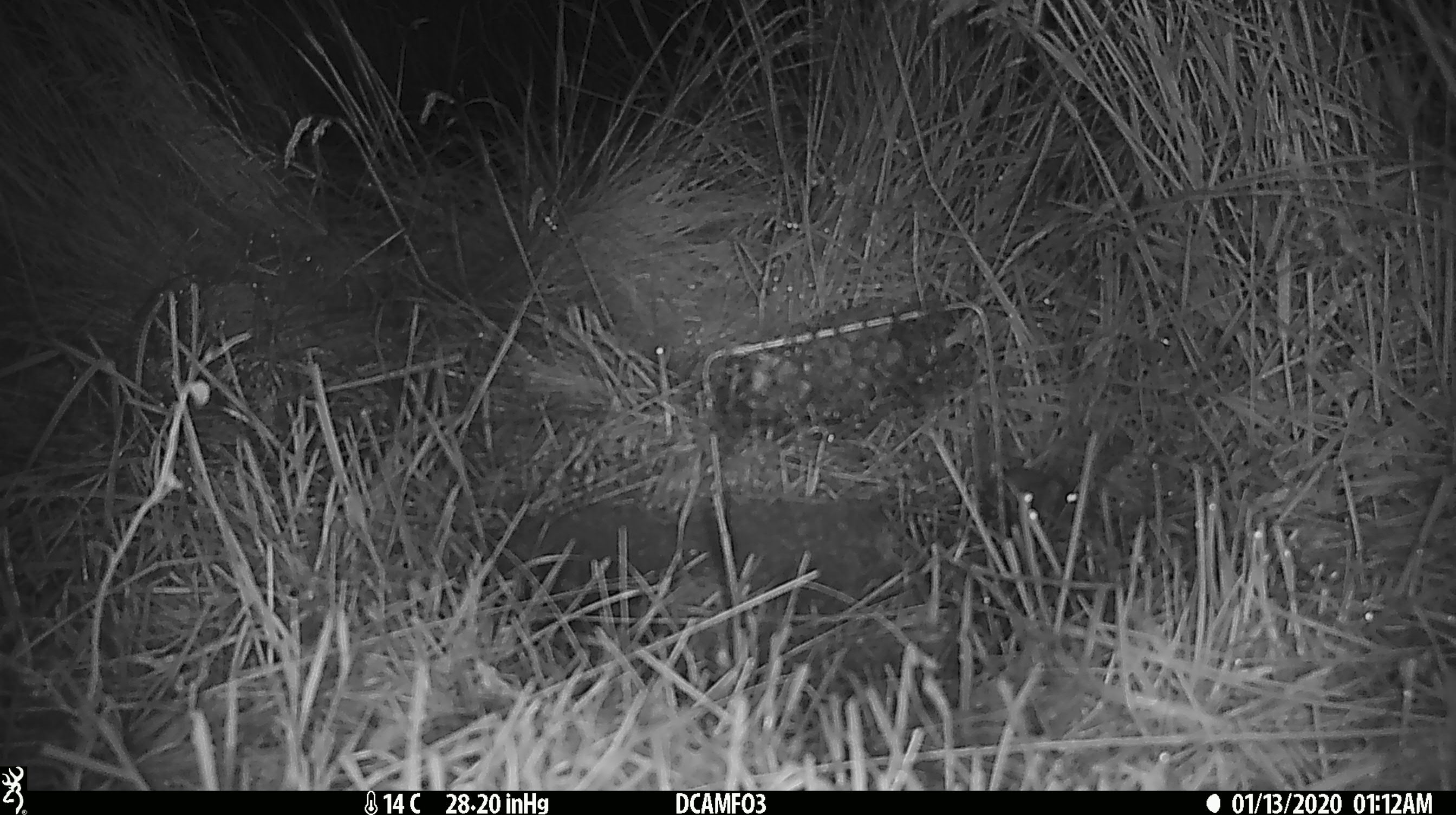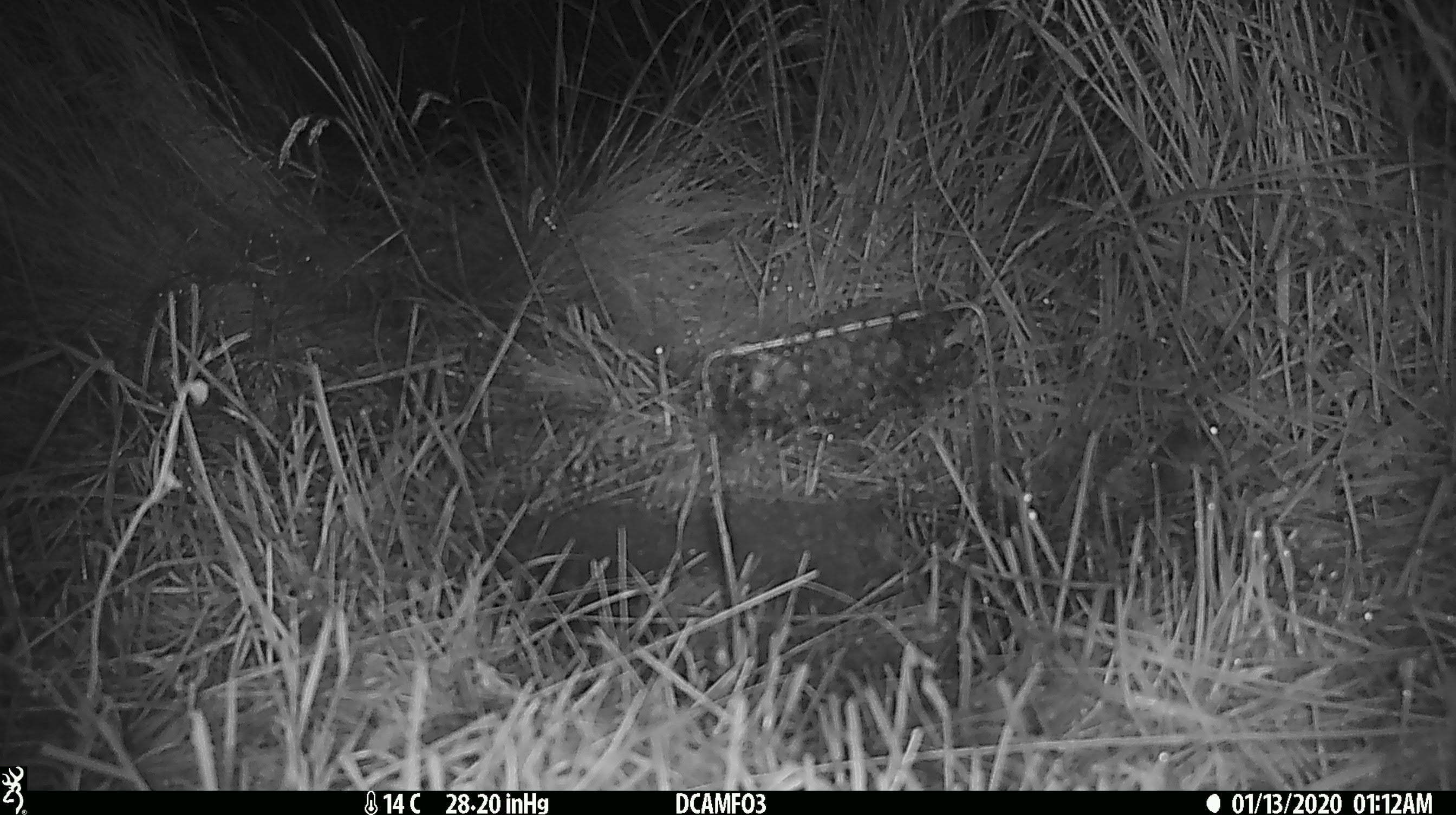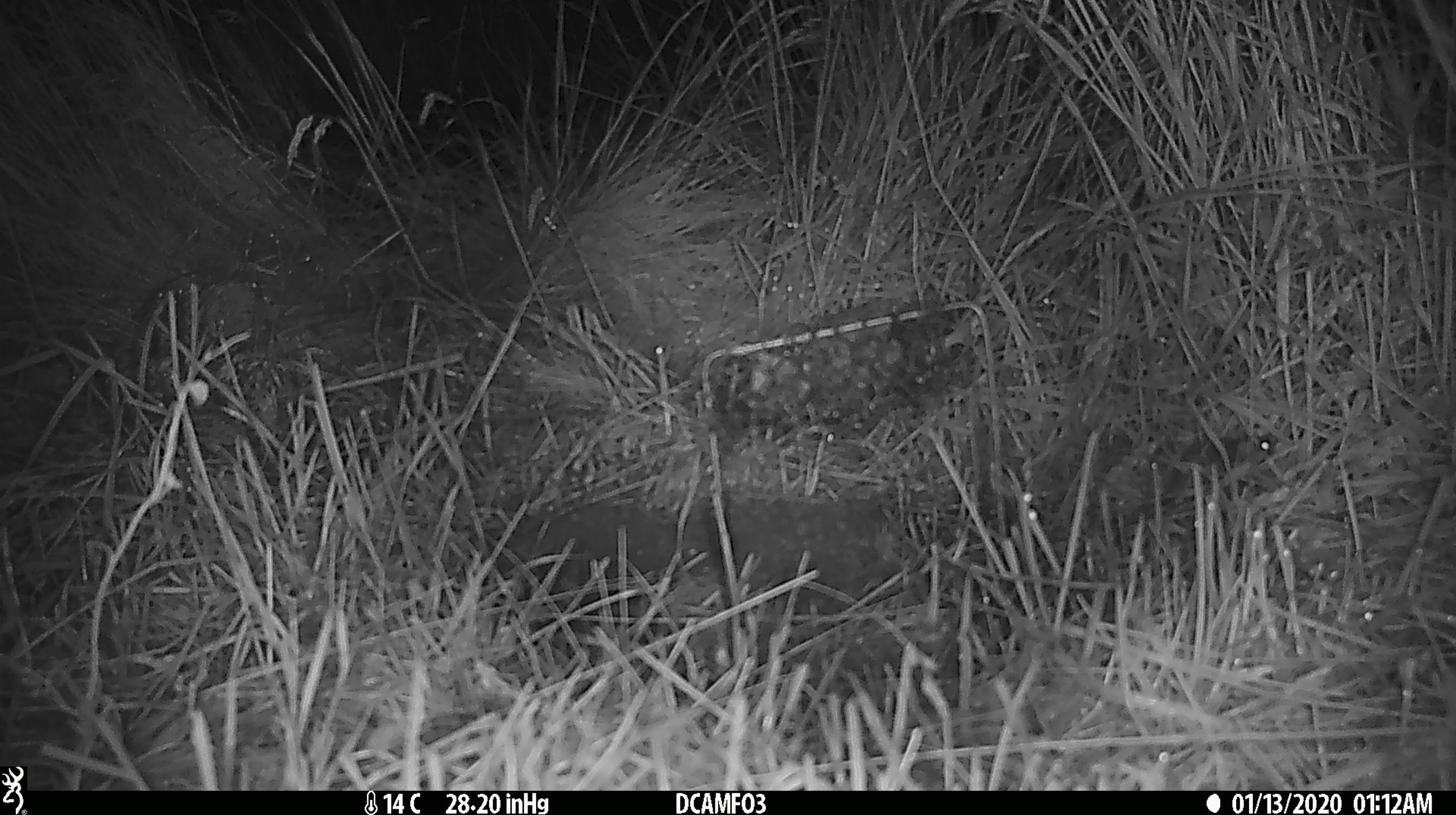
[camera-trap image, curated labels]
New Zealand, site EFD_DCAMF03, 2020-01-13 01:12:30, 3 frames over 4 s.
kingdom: Animalia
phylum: Chordata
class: Mammalia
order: Rodentia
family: Muridae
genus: Mus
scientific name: Mus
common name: mouse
Mouse (Mus).